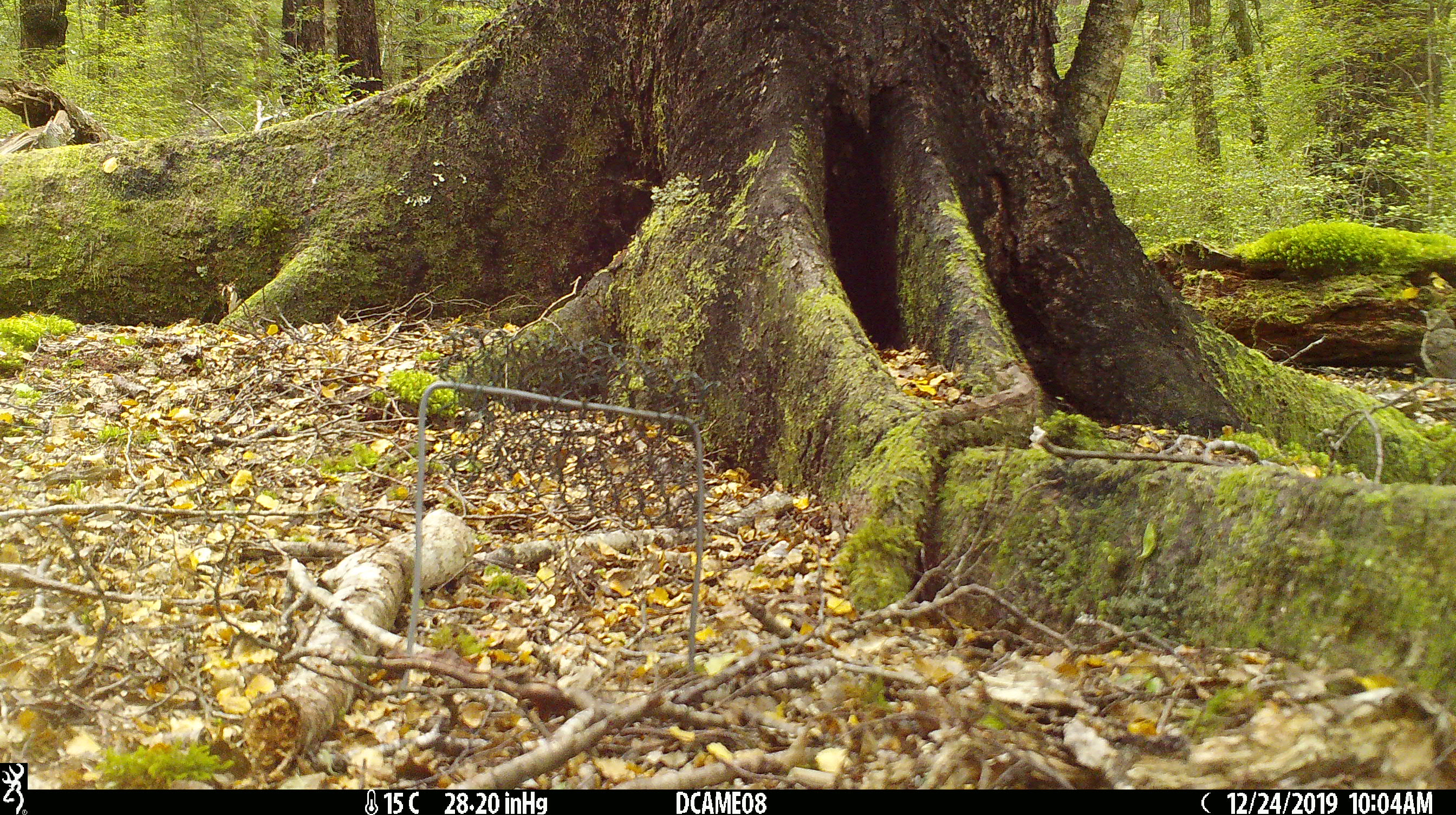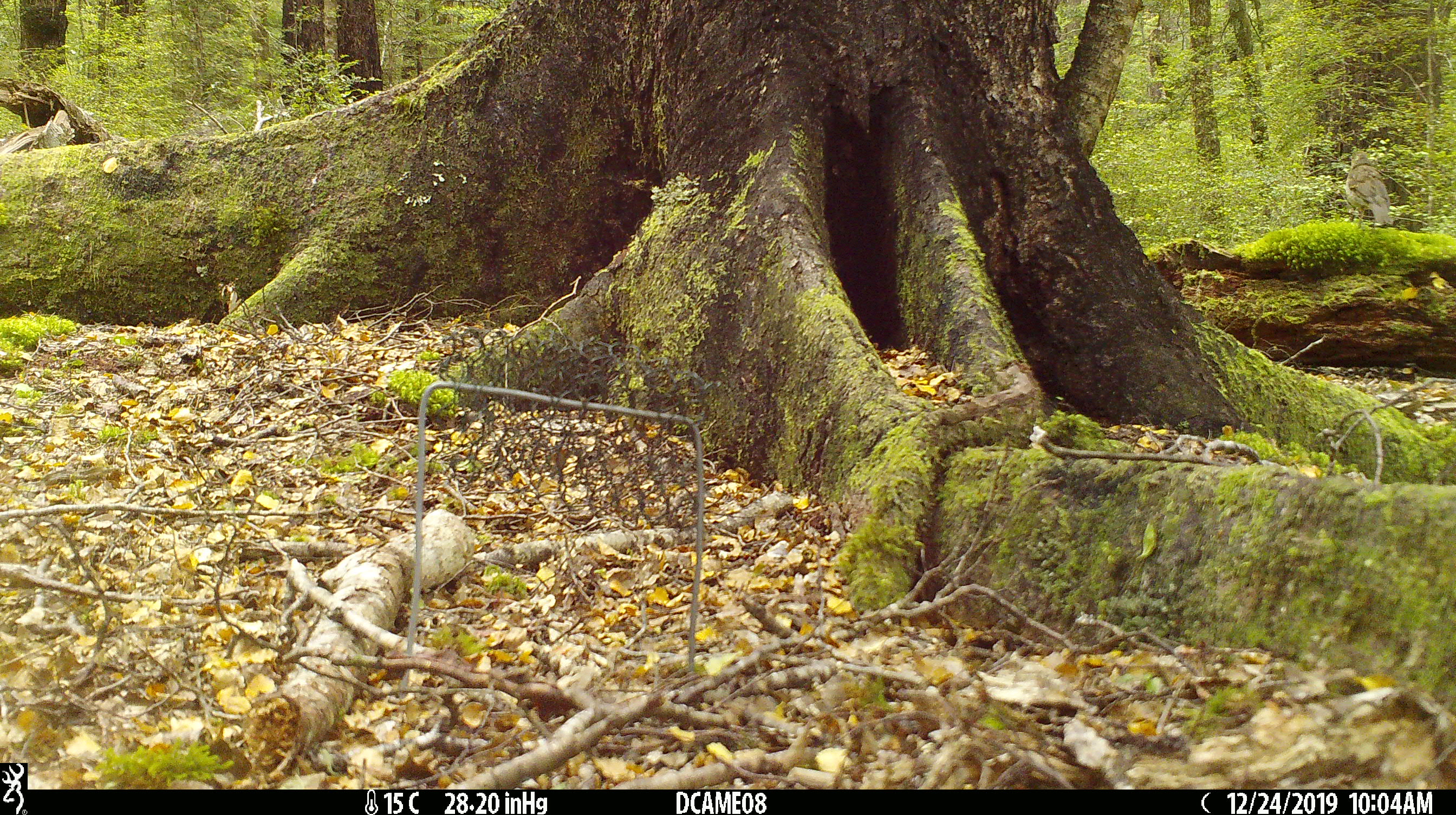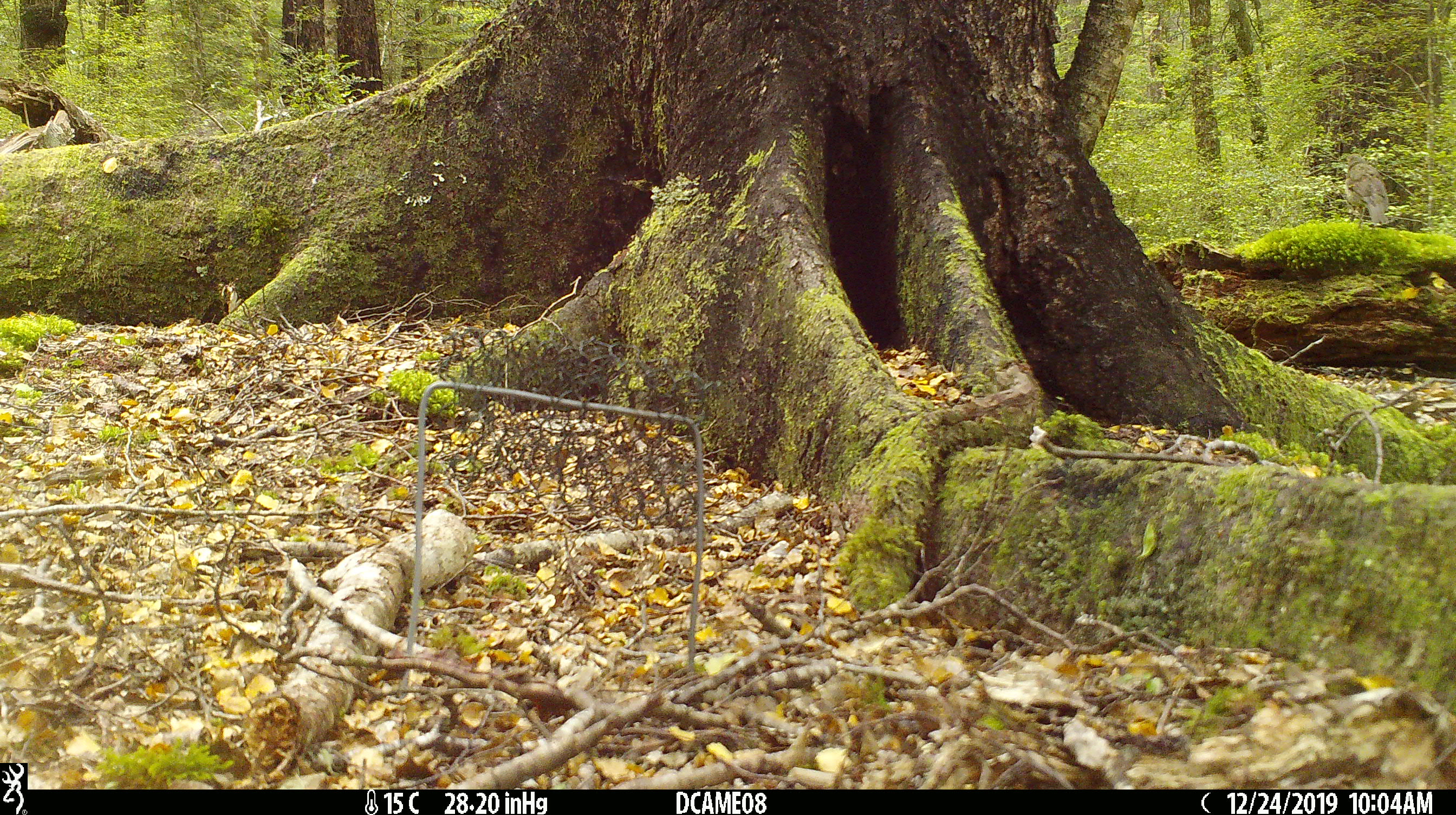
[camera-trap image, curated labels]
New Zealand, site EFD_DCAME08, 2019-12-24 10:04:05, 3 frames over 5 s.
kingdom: Animalia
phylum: Chordata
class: Aves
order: Passeriformes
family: Turdidae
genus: Turdus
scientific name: Turdus philomelos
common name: song thrush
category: thrush